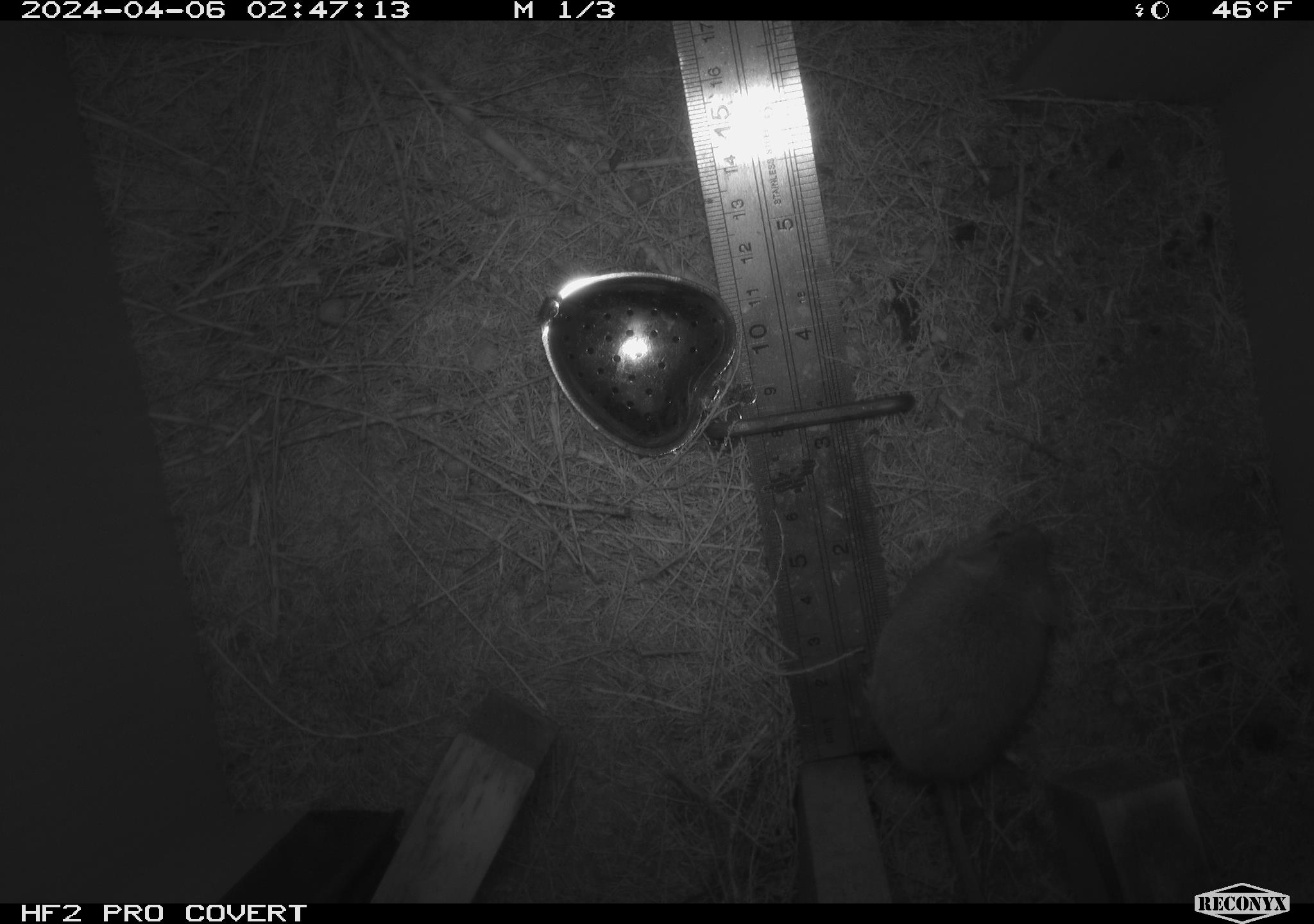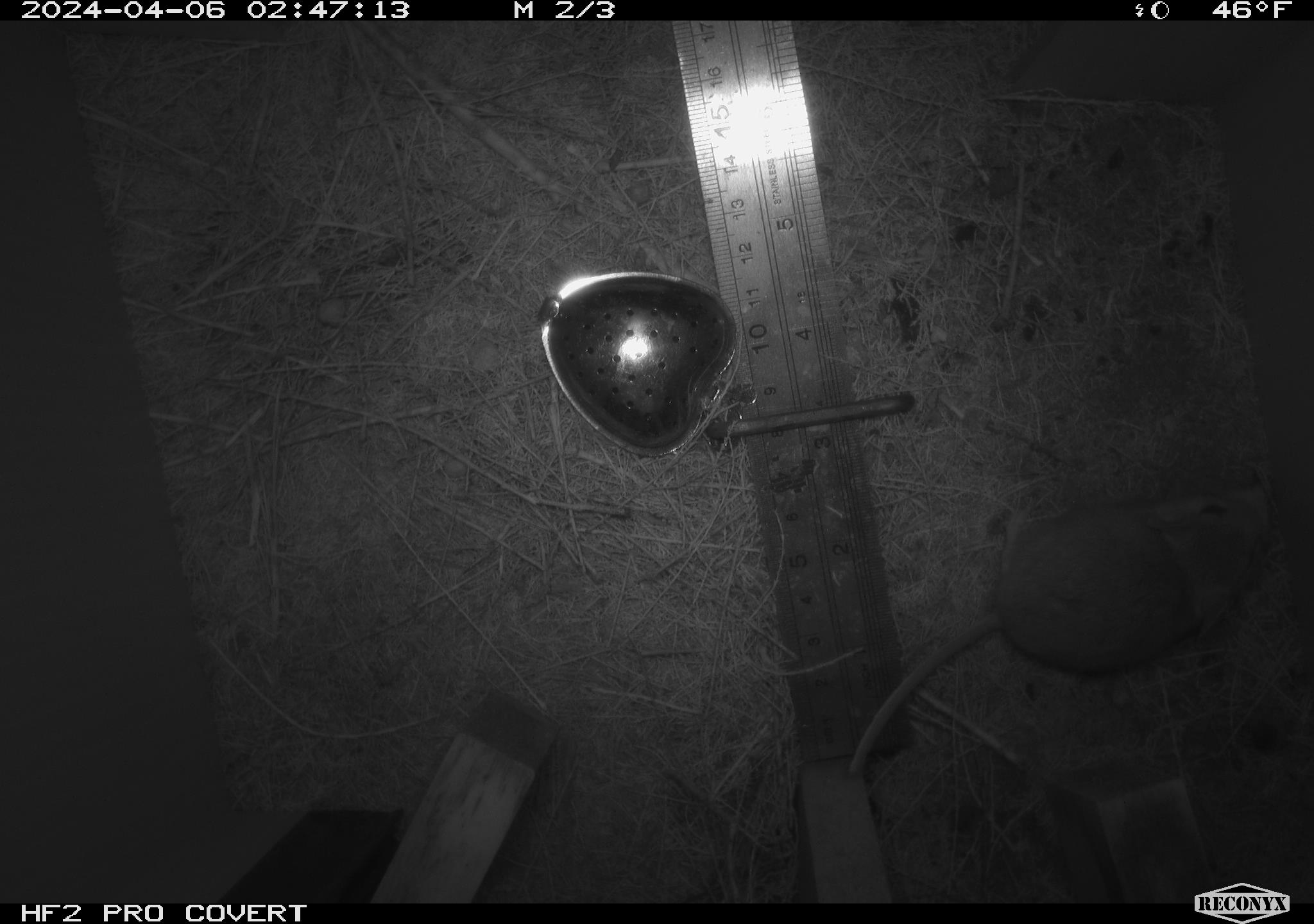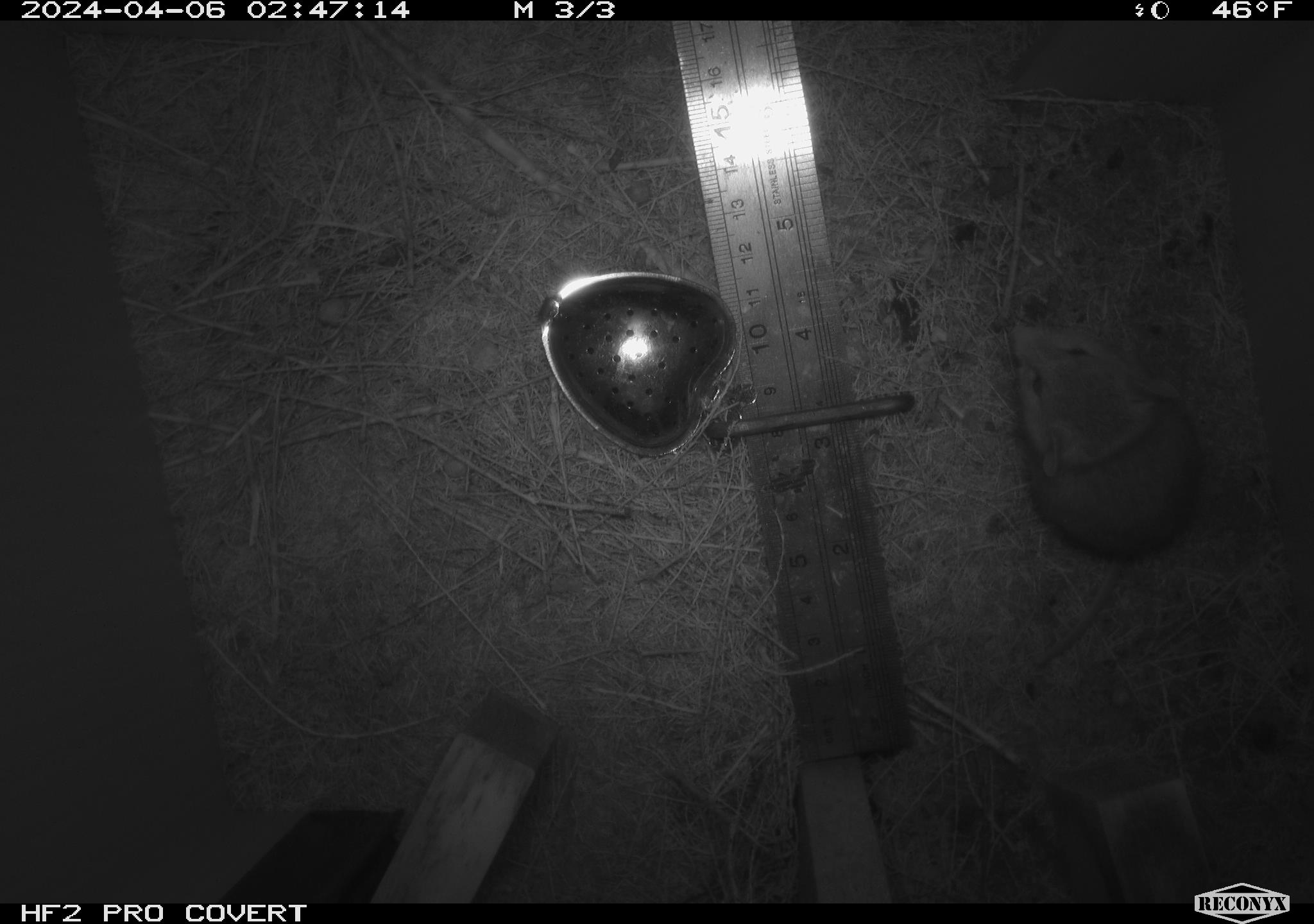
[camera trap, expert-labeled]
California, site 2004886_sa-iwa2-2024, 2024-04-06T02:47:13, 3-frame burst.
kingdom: Animalia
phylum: Chordata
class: Mammalia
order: Rodentia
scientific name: Rodentia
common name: mouse species